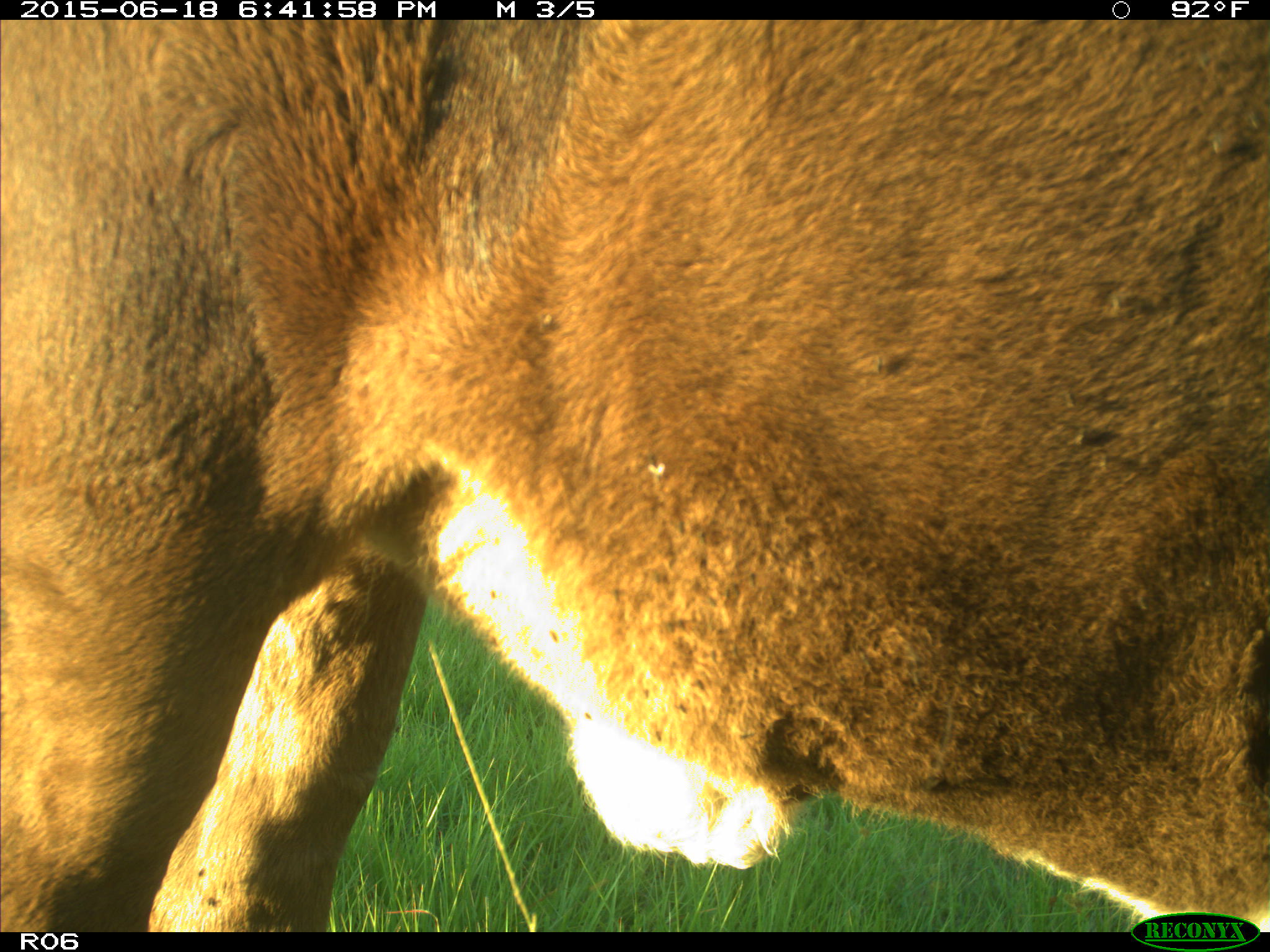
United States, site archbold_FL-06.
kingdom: Animalia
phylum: Chordata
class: Mammalia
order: Artiodactyla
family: Bovidae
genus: Bos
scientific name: Bos taurus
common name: domestic cow